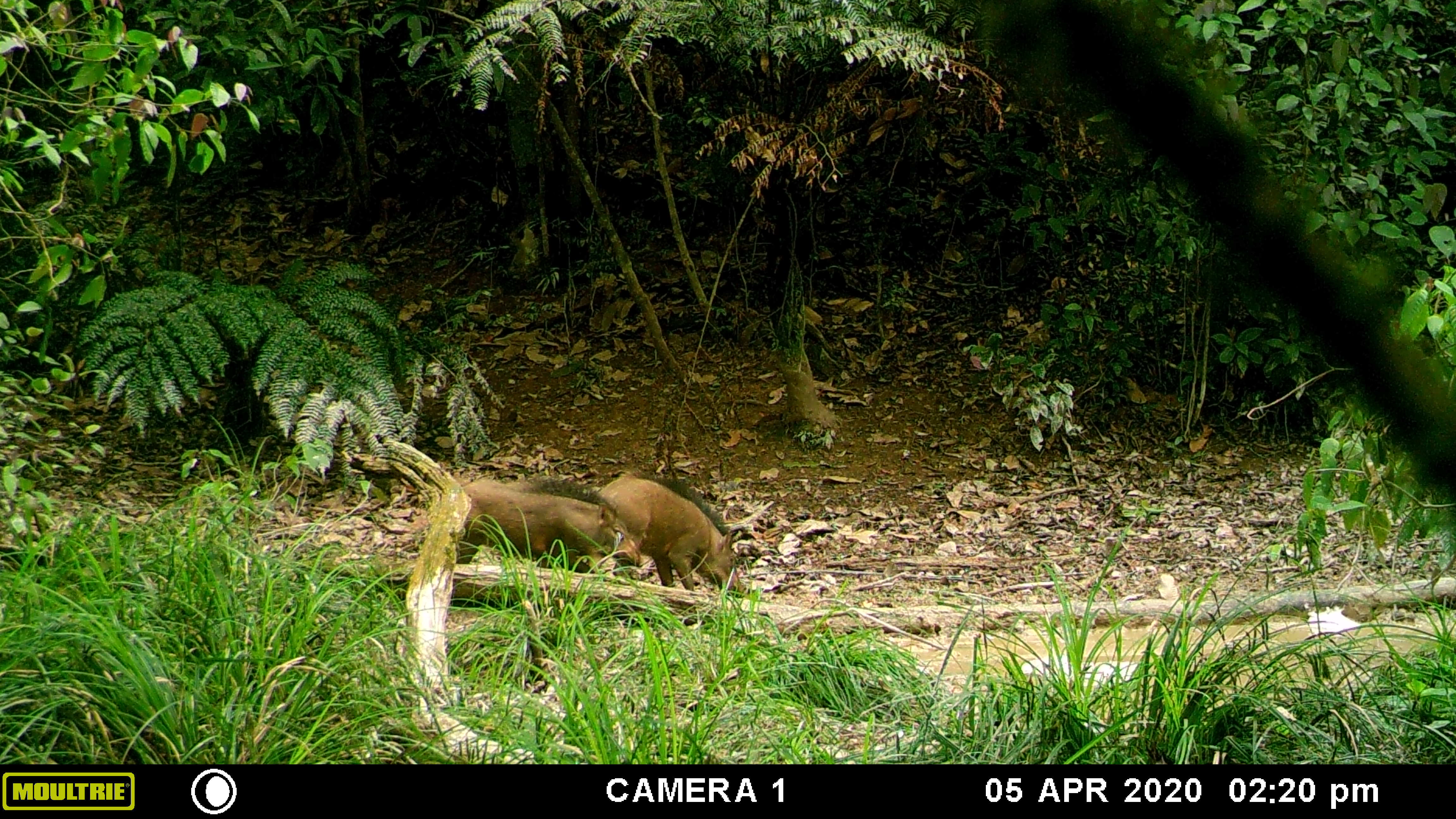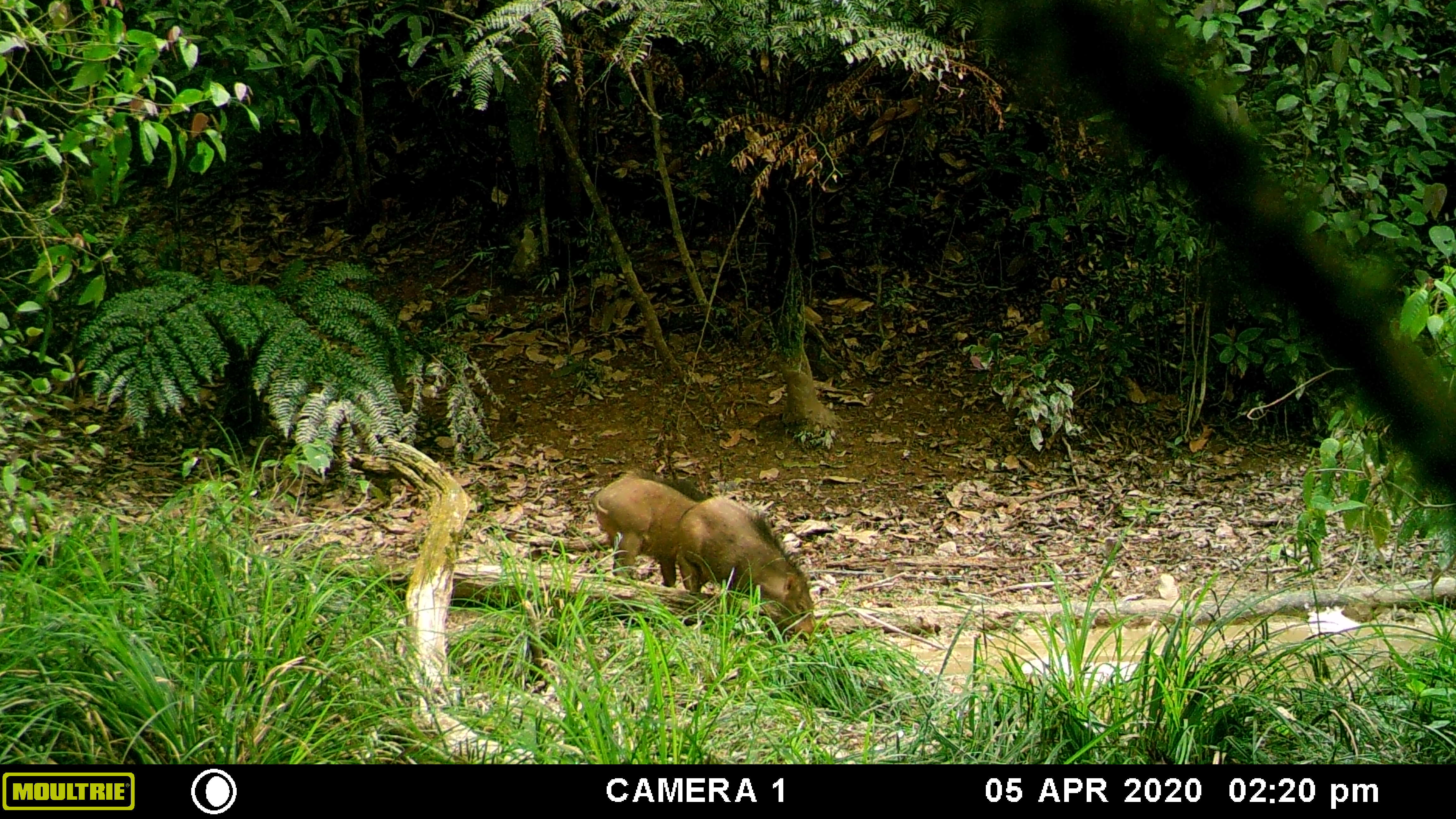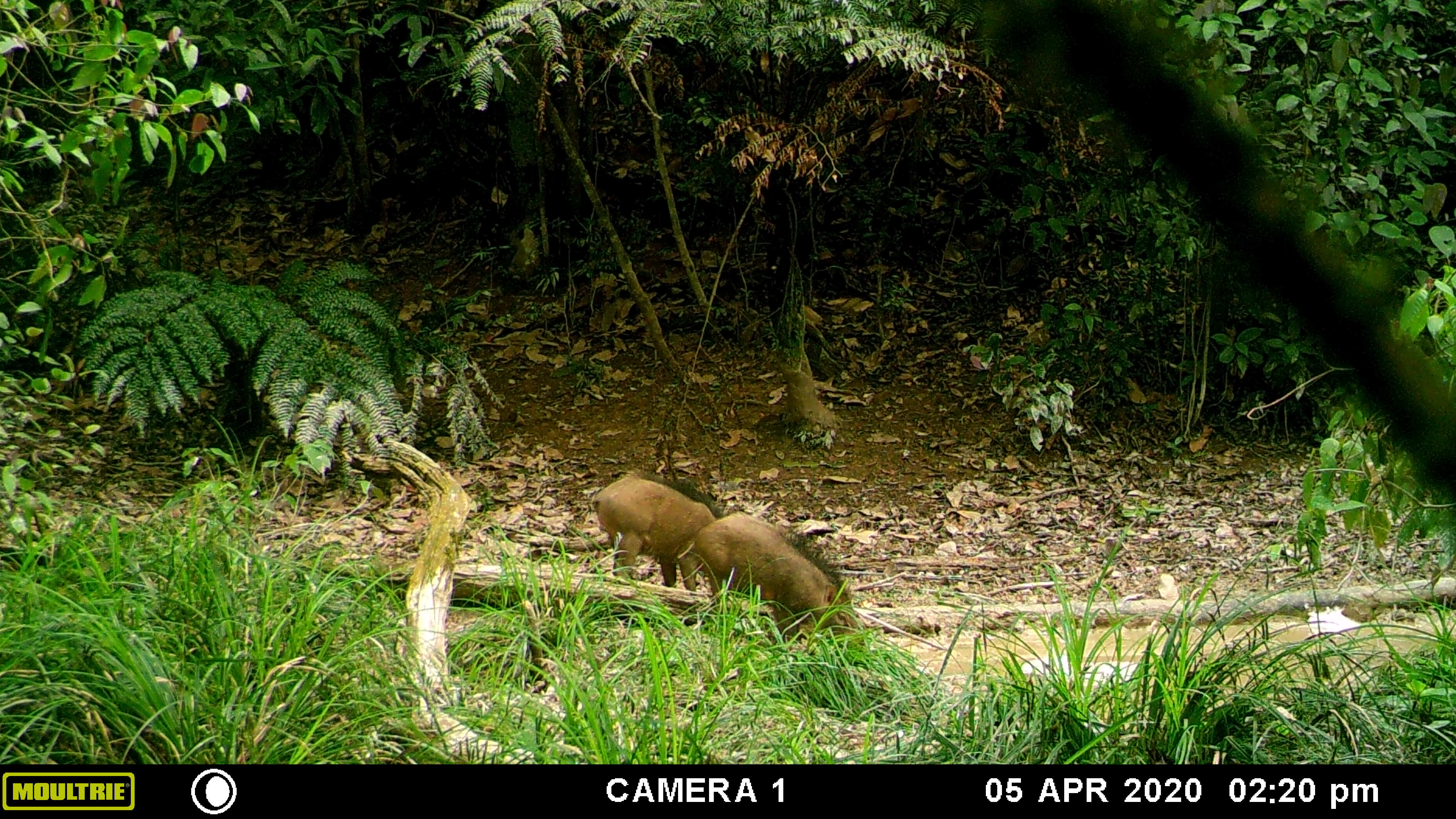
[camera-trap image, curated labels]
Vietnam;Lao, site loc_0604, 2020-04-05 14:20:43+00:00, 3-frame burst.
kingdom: Animalia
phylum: Chordata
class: Mammalia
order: Artiodactyla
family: Suidae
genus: Sus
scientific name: Sus scrofa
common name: eurasian wild pig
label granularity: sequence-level